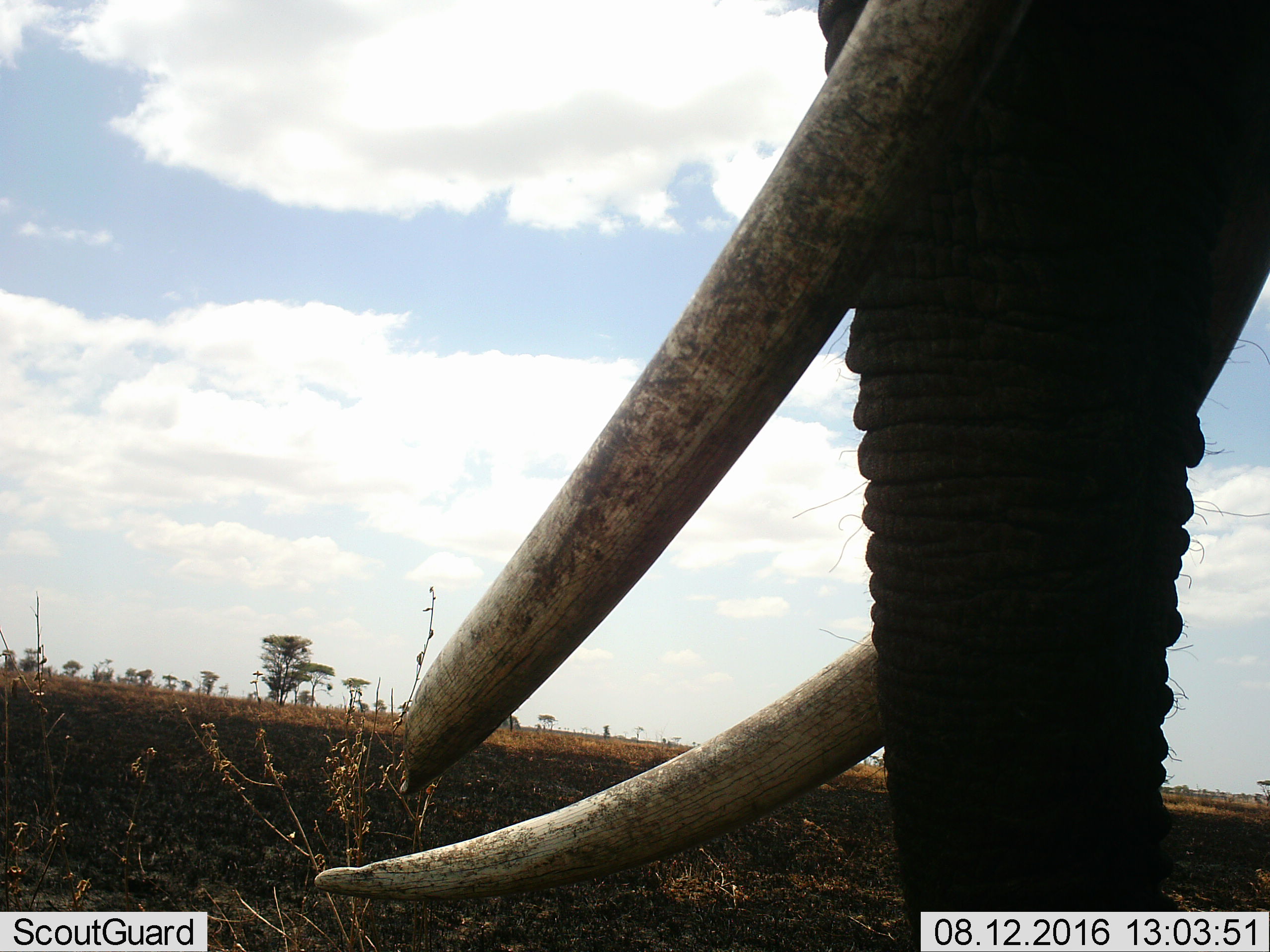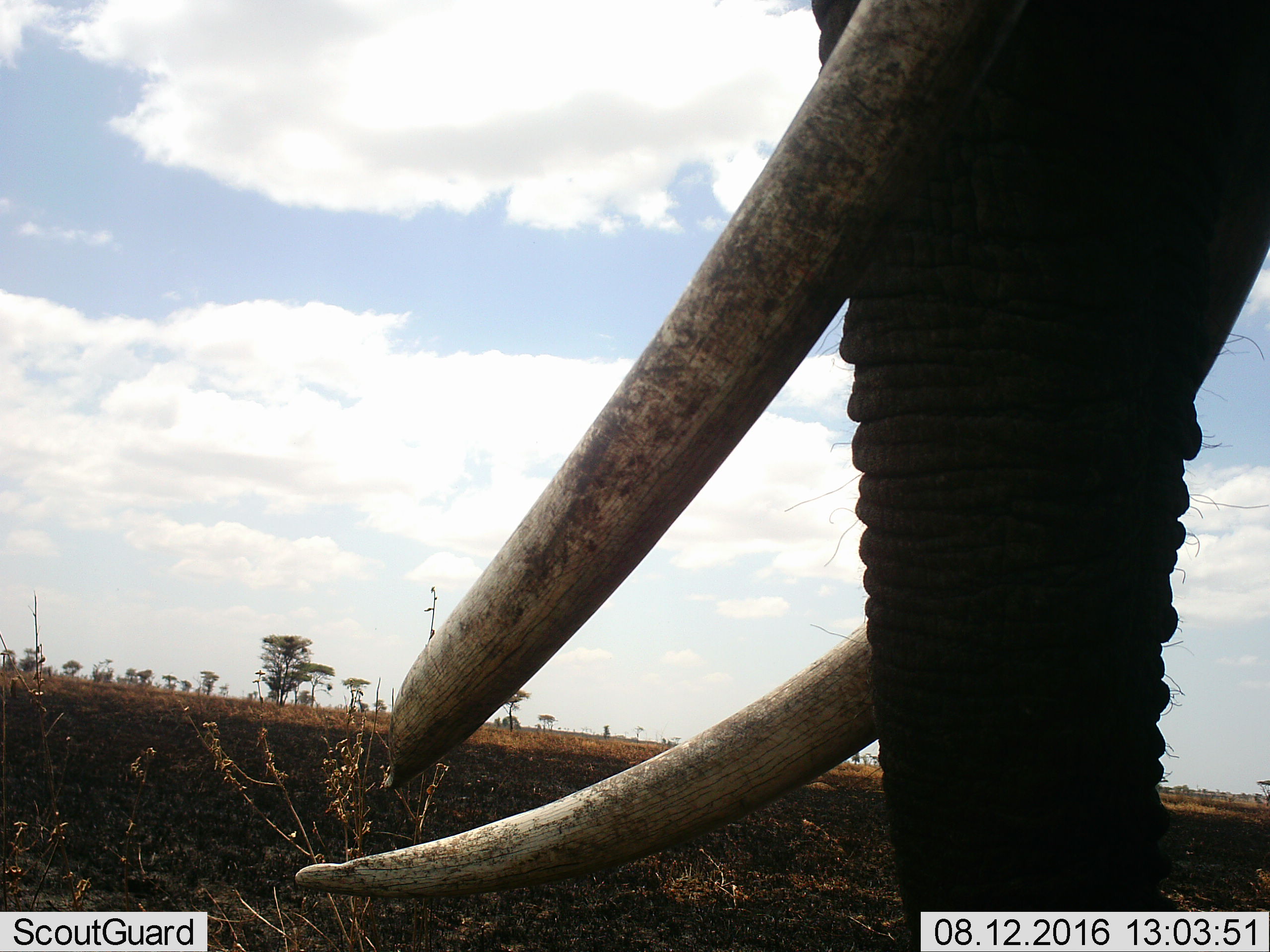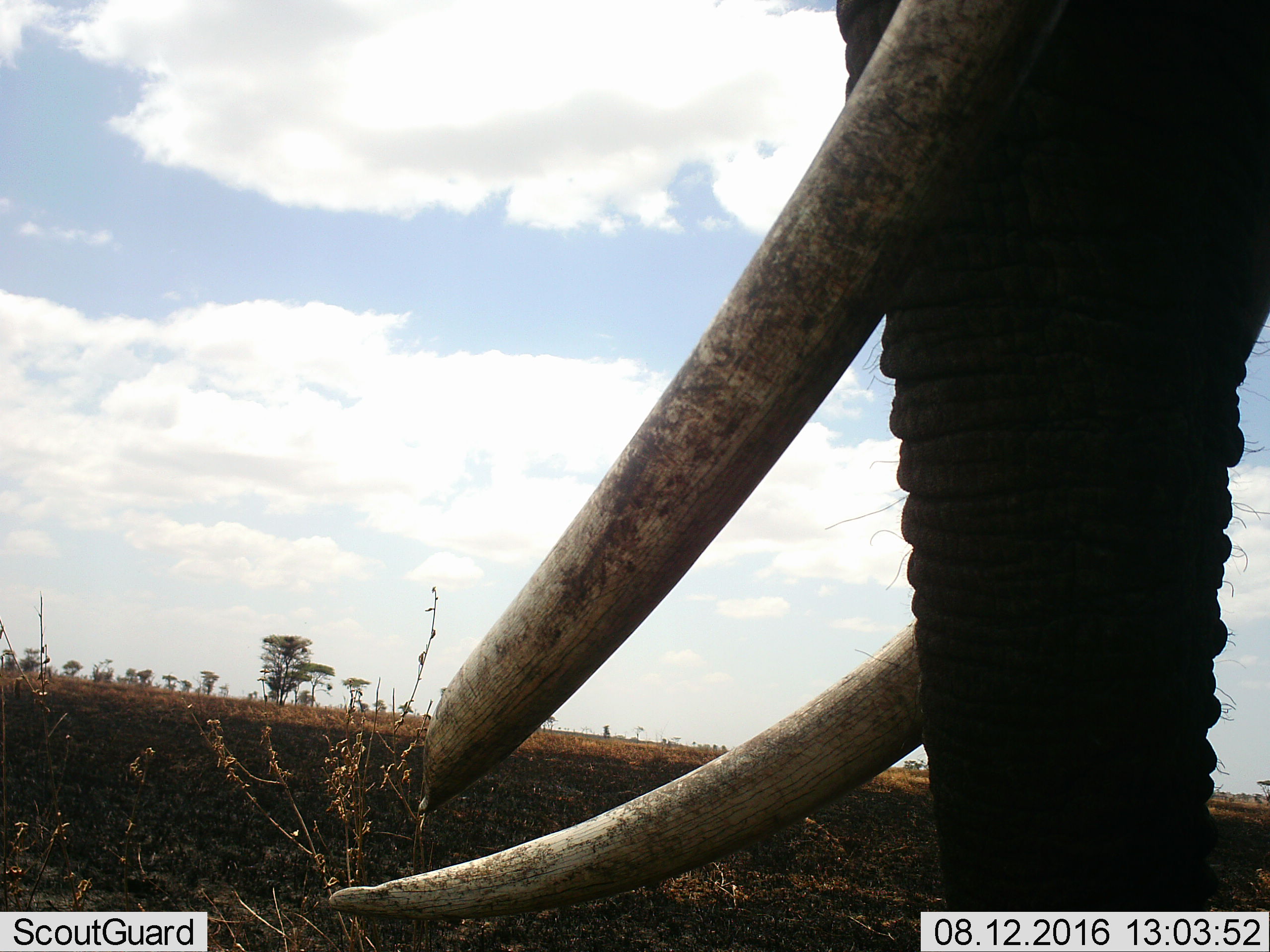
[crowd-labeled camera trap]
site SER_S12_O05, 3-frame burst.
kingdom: Animalia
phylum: Chordata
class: Mammalia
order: Proboscidea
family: Elephantidae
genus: Loxodonta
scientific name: Loxodonta africana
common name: african bush elephant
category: elephant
Elephant (african bush elephant) (Loxodonta africana), count 1. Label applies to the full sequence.